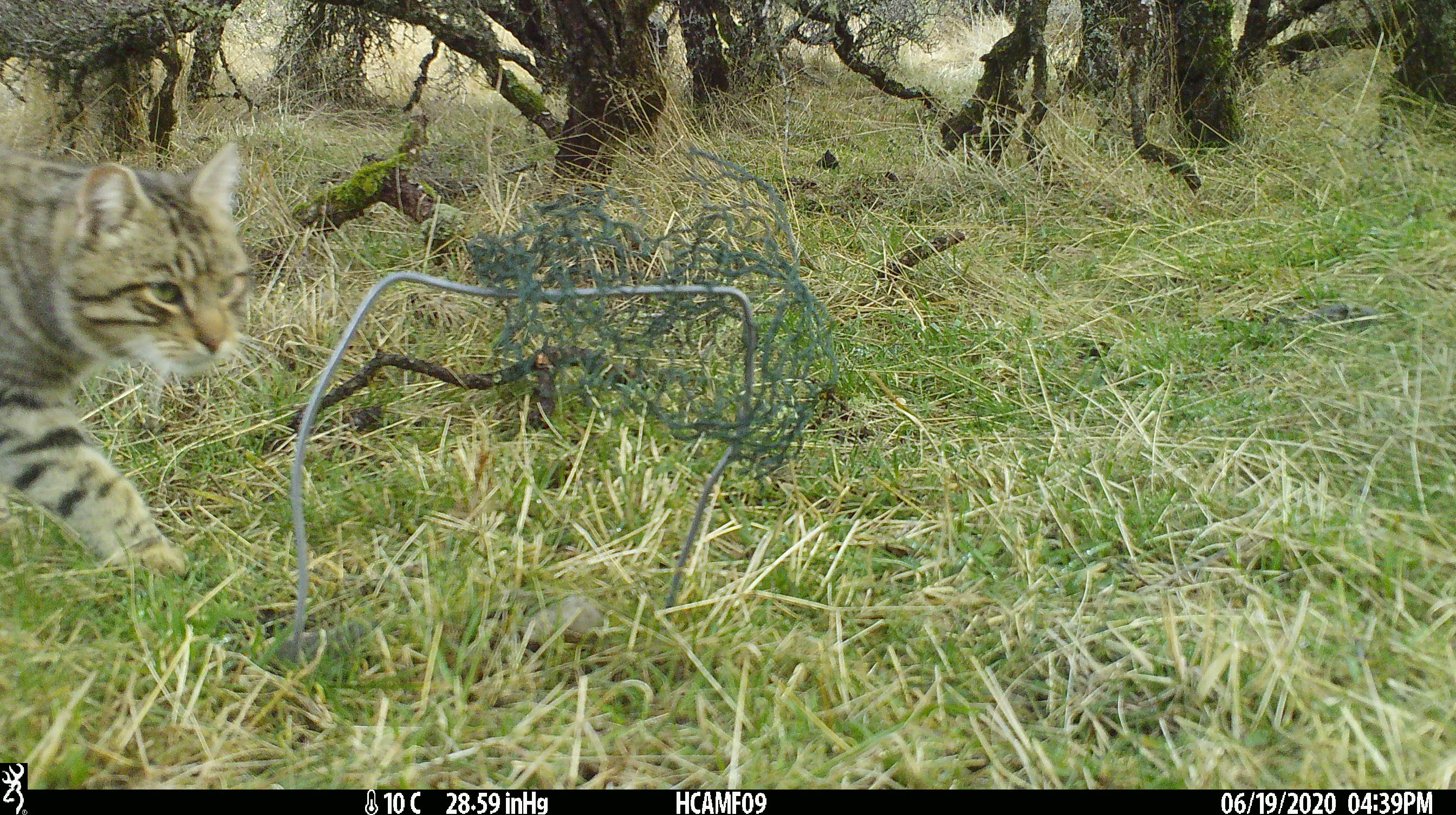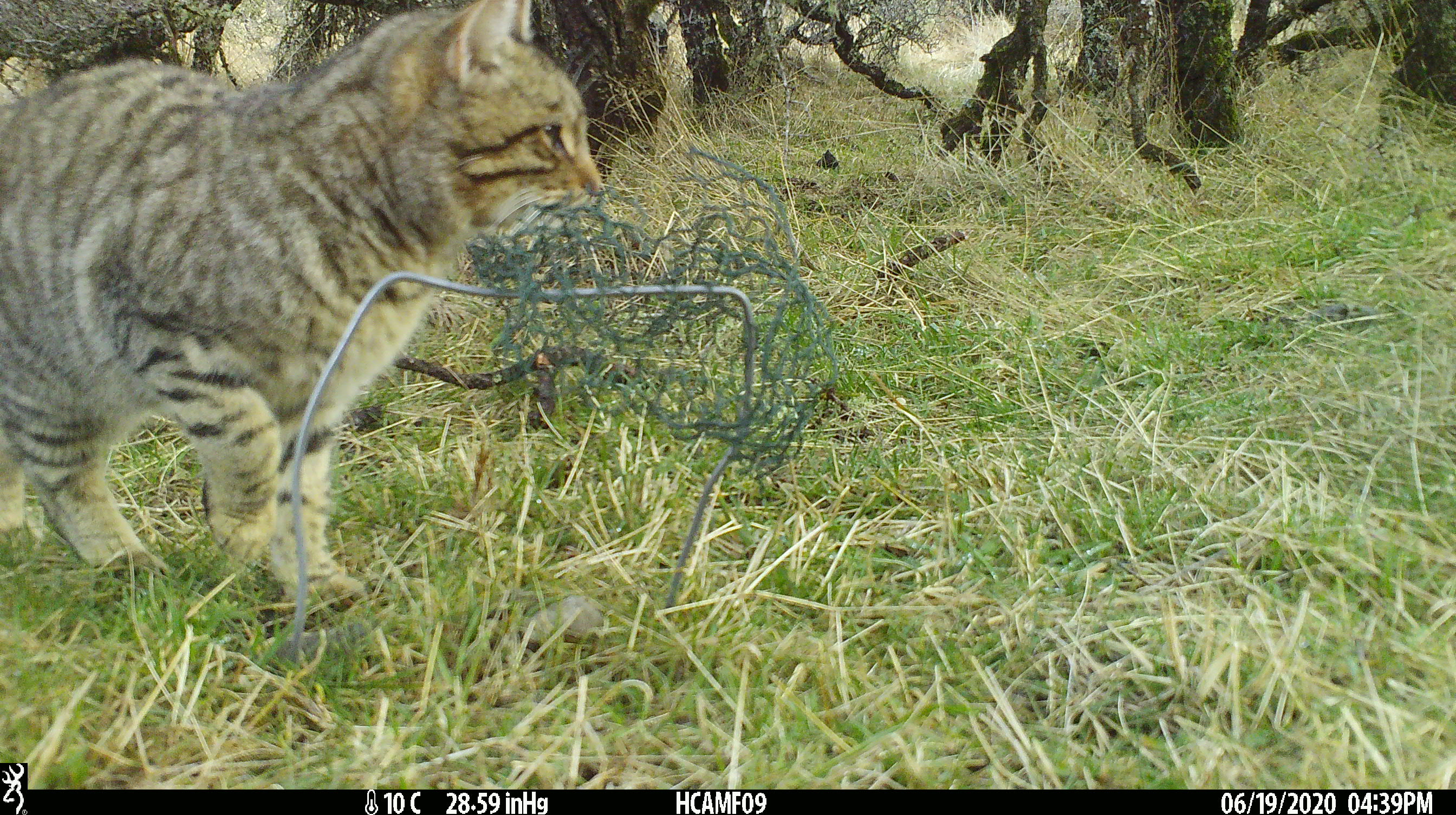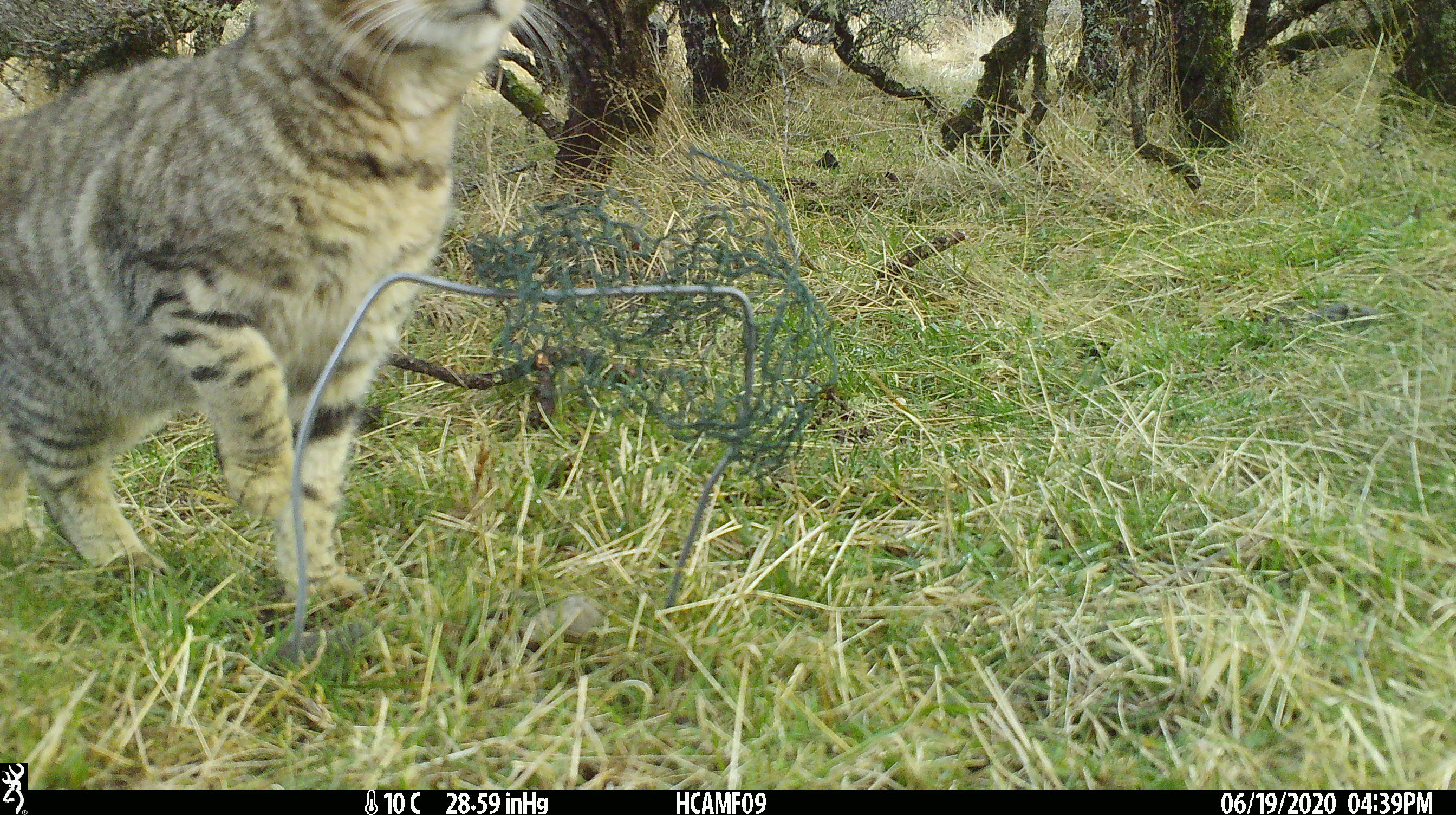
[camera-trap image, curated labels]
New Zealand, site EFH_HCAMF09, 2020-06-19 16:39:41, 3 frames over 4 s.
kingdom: Animalia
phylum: Chordata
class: Mammalia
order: Carnivora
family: Felidae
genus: Felis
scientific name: Felis catus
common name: domestic cat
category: cat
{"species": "cat (domestic cat) (Felis catus)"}